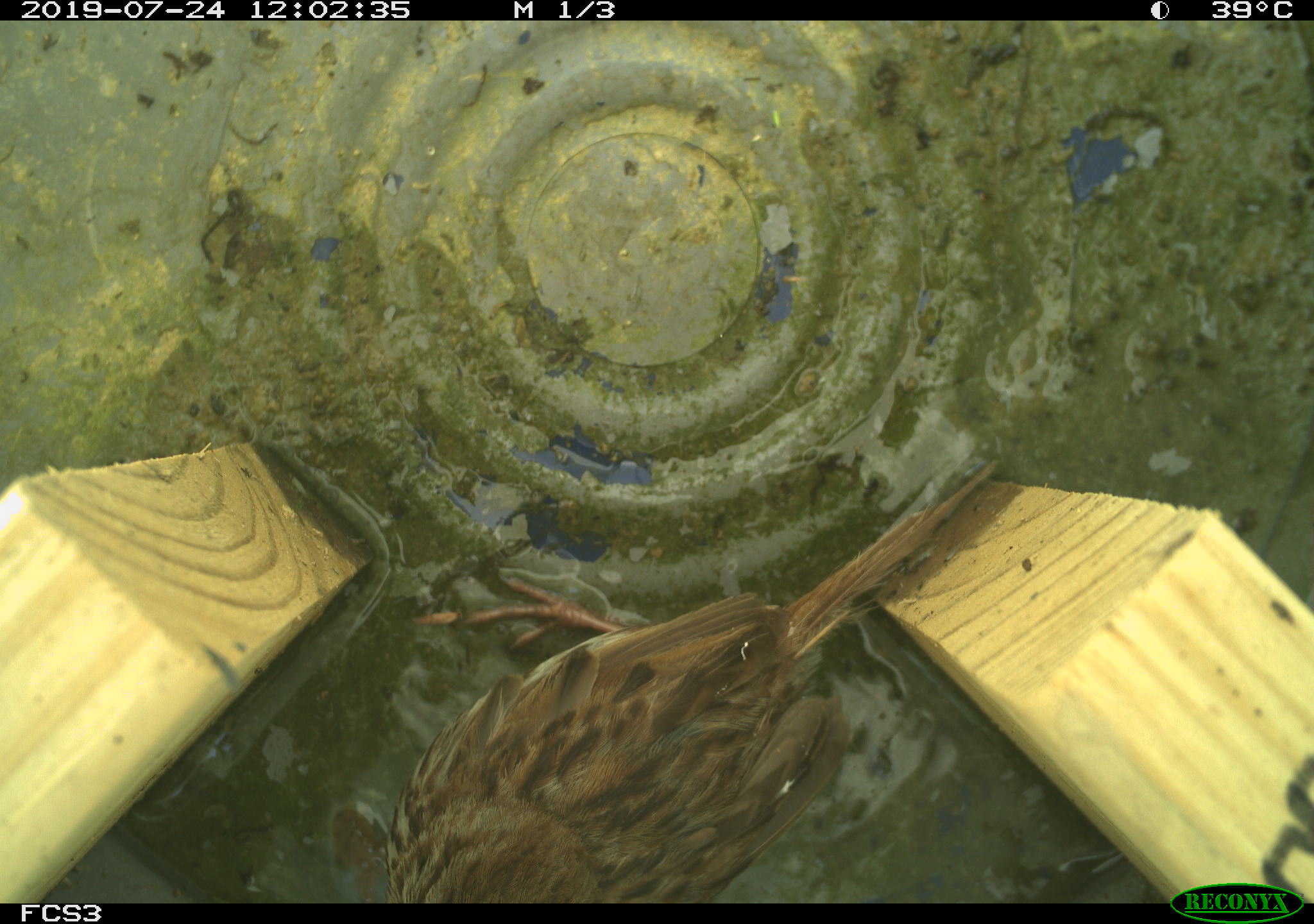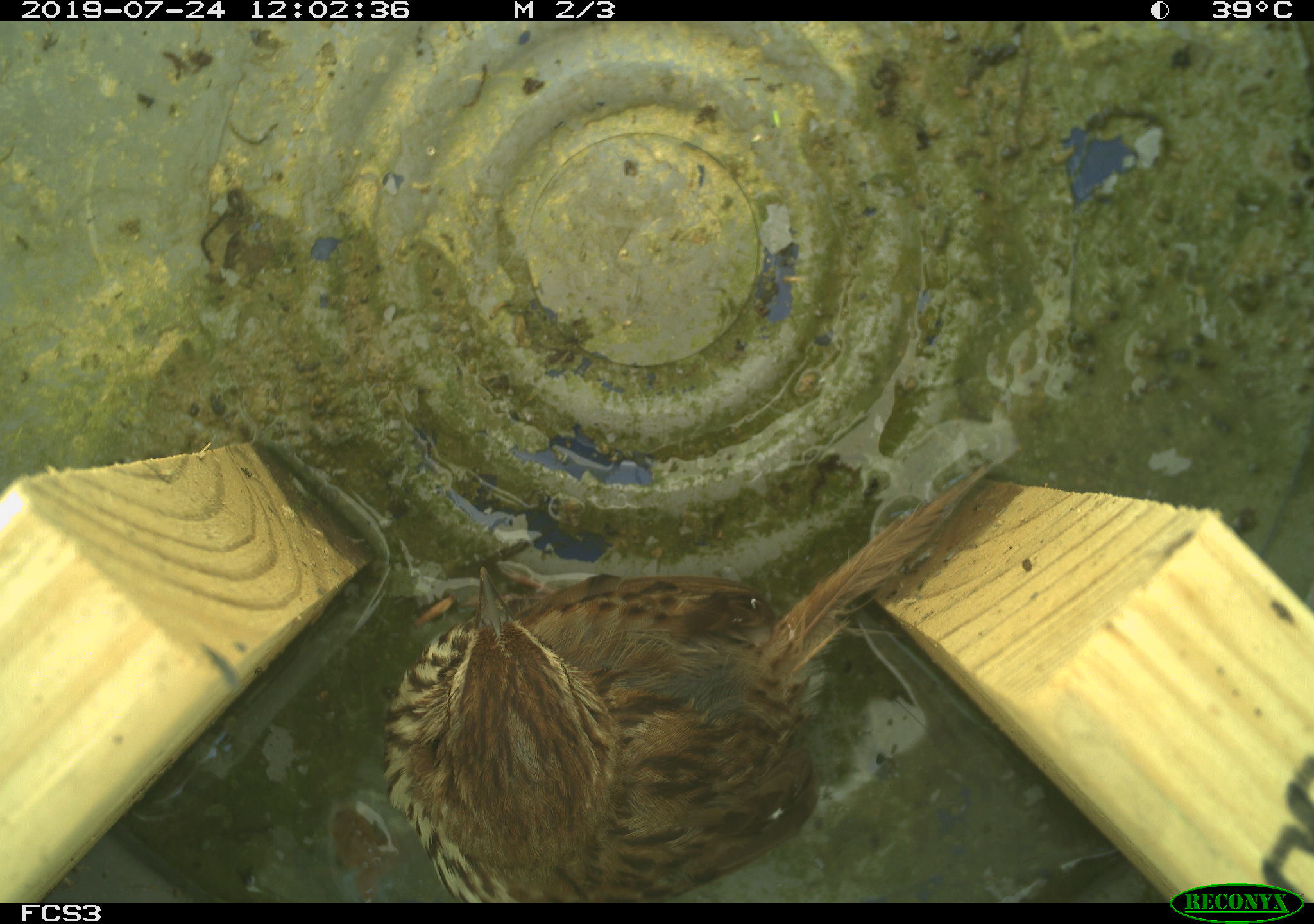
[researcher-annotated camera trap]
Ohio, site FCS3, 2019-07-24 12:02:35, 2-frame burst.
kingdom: Animalia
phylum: Chordata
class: Aves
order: Passeriformes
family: Passerellidae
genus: Melospiza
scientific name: Melospiza melodia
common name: song sparrow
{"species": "song sparrow (Melospiza melodia)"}